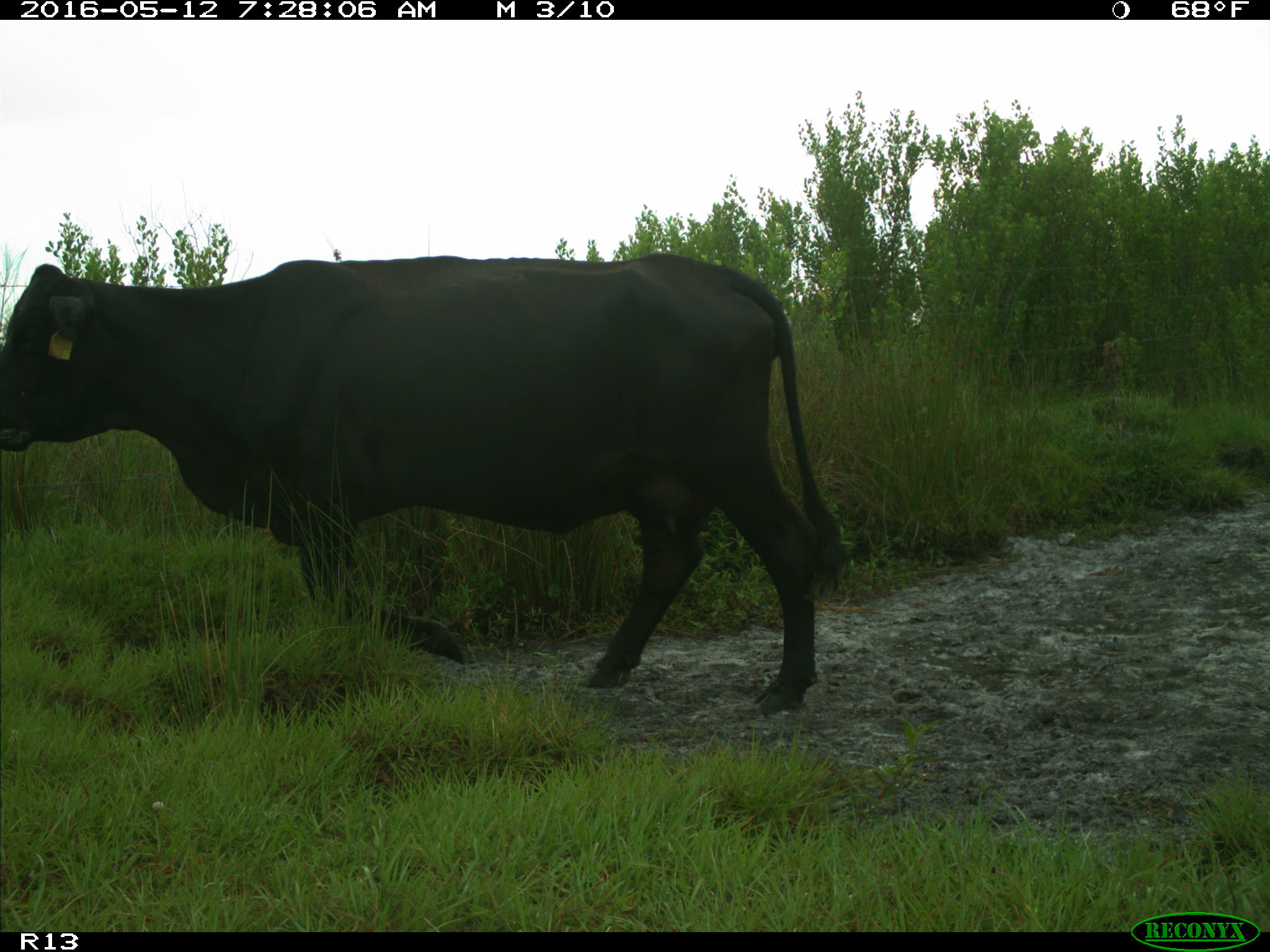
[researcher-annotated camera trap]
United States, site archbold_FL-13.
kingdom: Animalia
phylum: Chordata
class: Mammalia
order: Artiodactyla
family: Bovidae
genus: Bos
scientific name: Bos taurus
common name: domestic cow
Bos taurus (domestic cow).